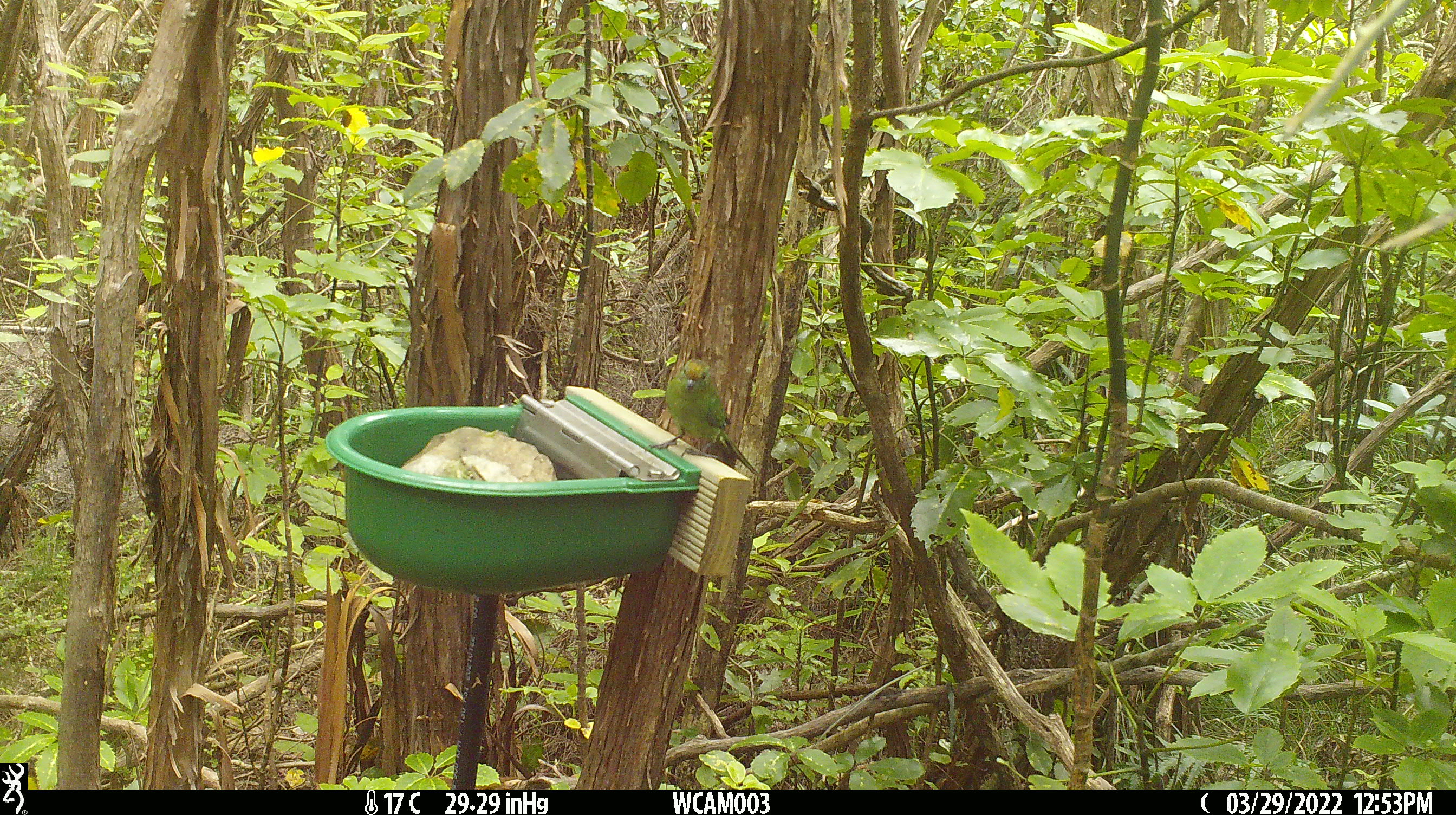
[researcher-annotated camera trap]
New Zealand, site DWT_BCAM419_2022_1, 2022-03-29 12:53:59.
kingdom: Animalia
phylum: Chordata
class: Aves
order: Psittaciformes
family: Psittaculidae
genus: Cyanoramphus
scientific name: Cyanoramphus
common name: parakeet